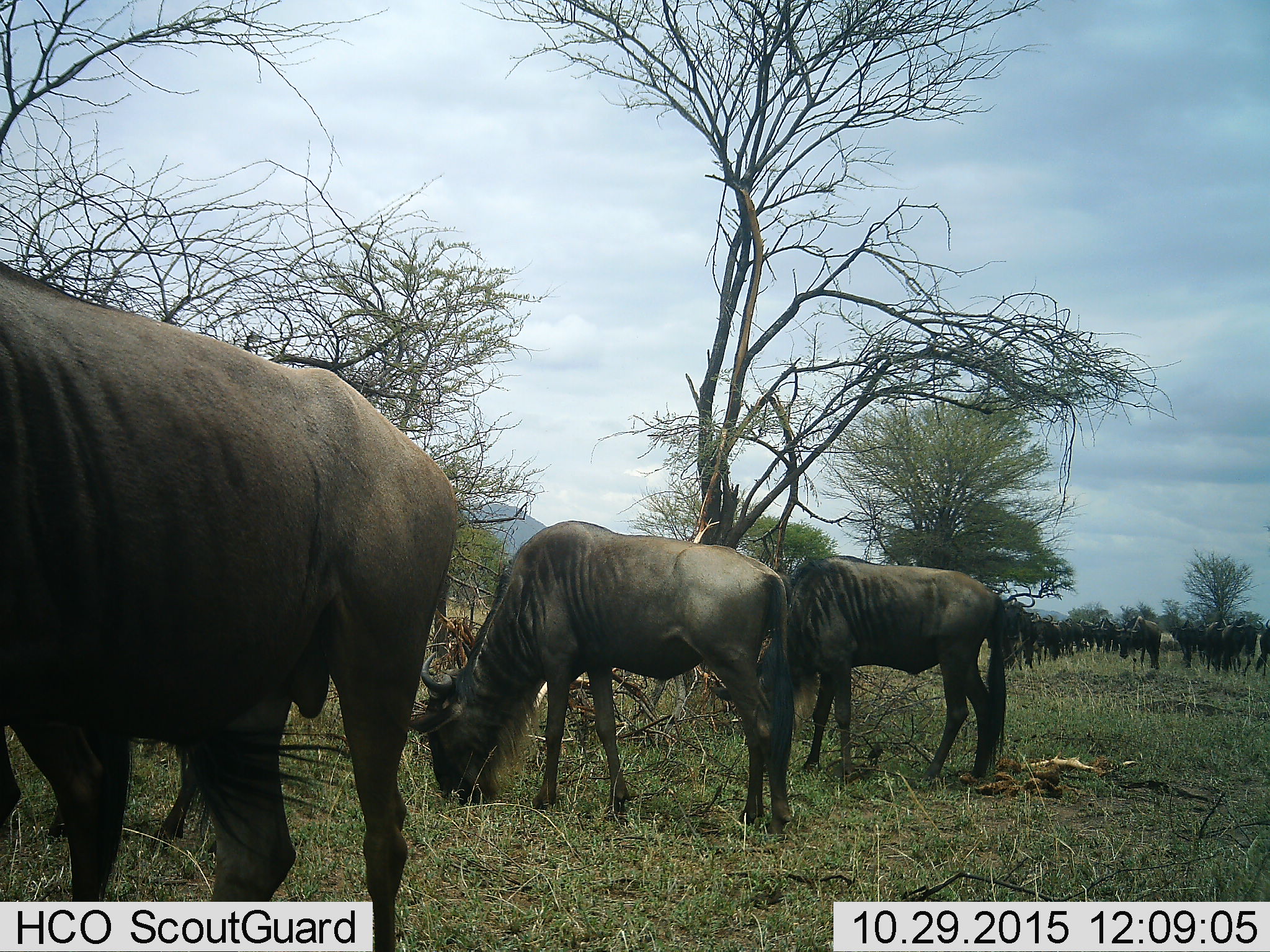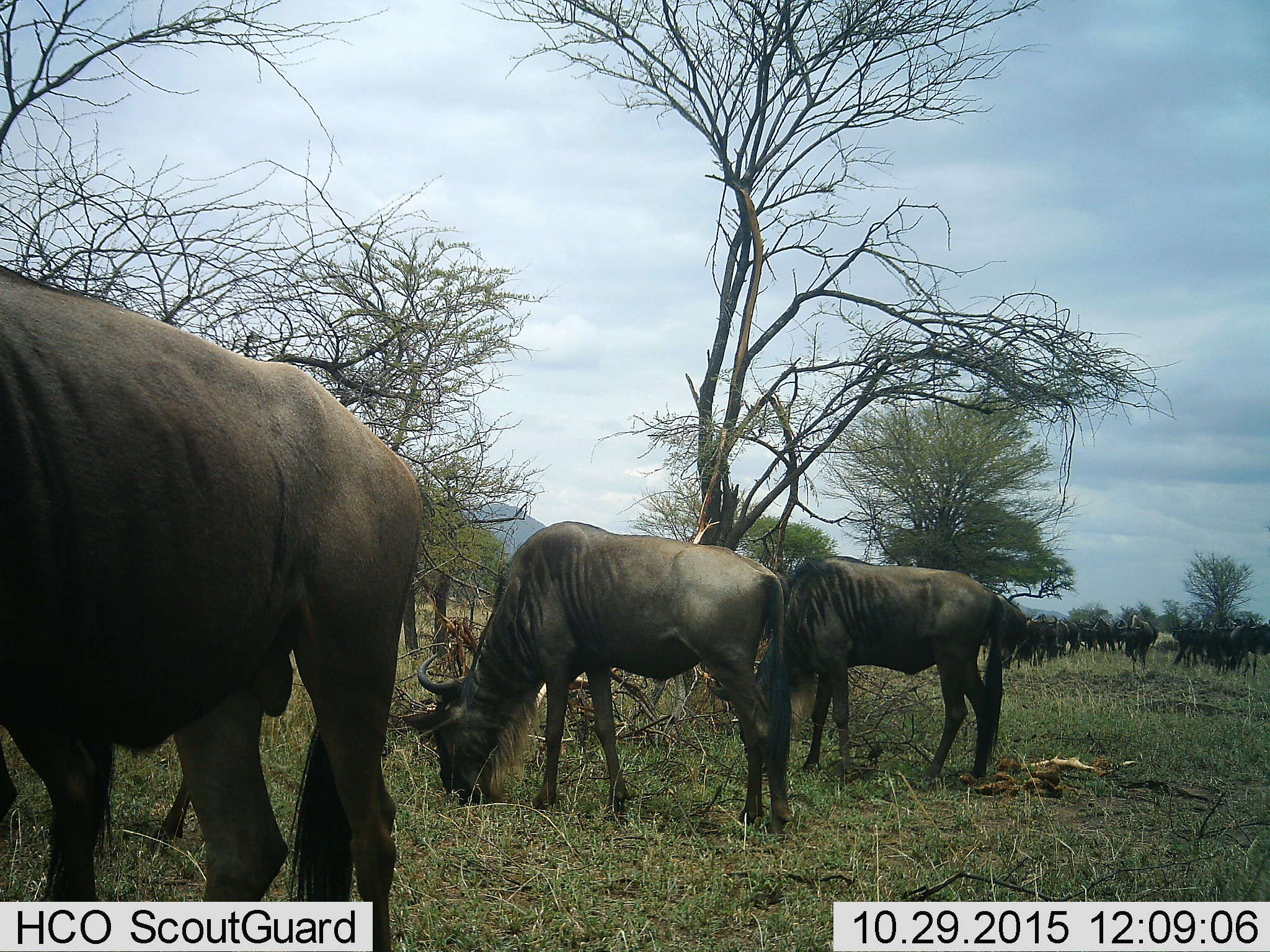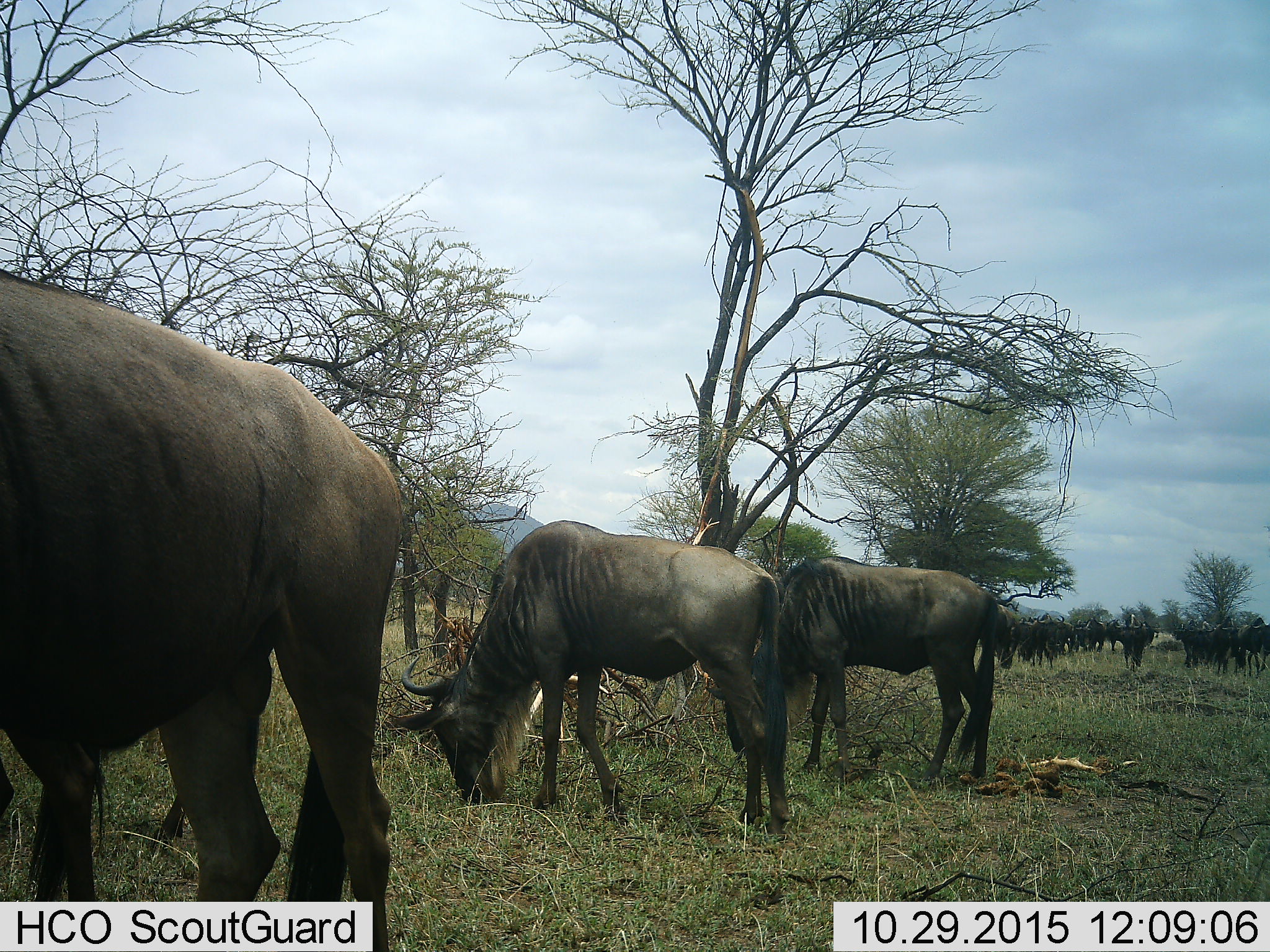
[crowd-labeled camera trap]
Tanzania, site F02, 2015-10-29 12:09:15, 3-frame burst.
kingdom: Animalia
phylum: Chordata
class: Mammalia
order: Artiodactyla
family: Bovidae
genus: Connochaetes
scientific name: Connochaetes taurinus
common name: blue wildebeest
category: wildebeest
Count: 11-50.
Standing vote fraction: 63%.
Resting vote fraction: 5%.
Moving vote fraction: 53%.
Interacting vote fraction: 5%.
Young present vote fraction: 11%.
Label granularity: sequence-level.